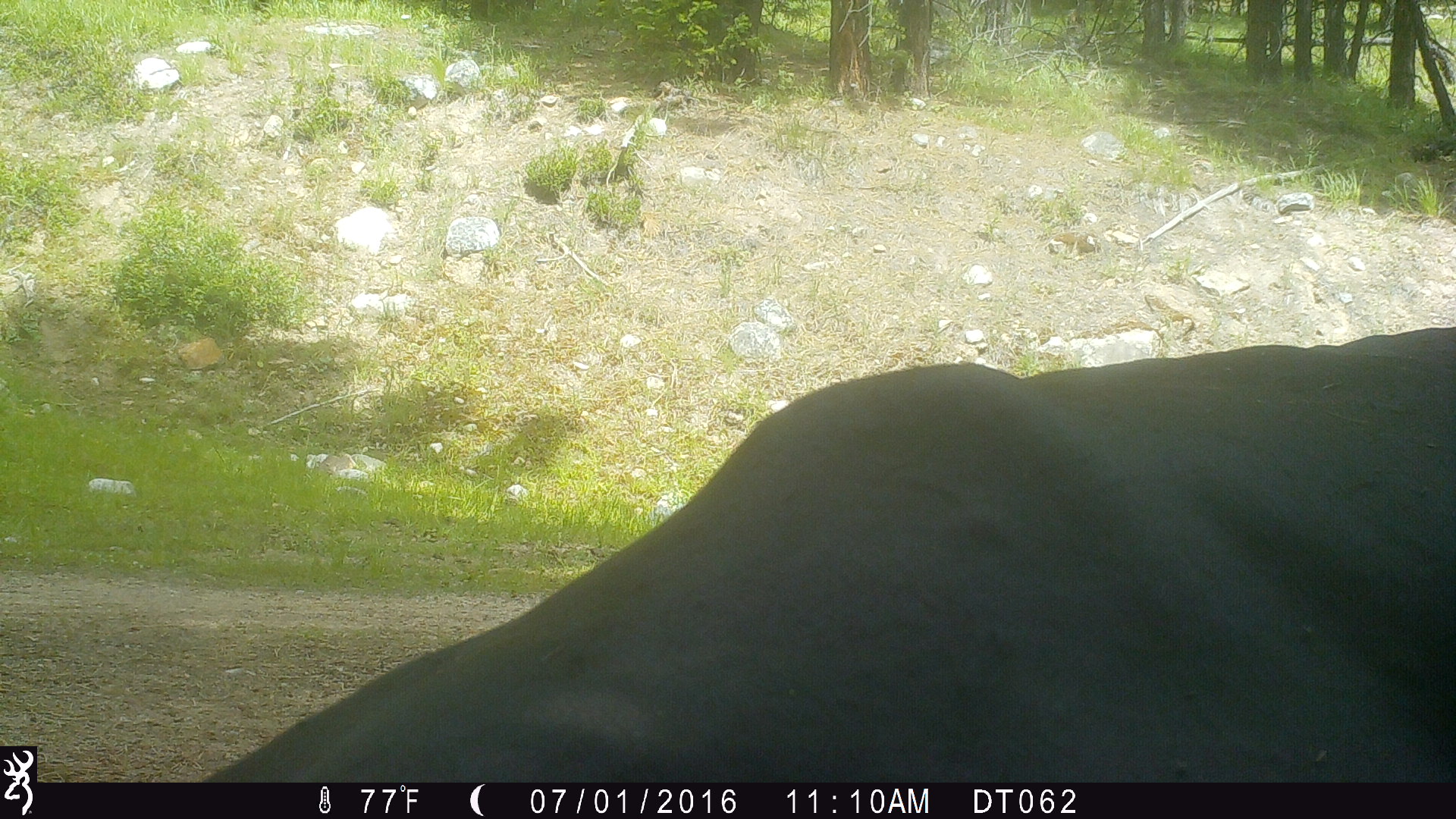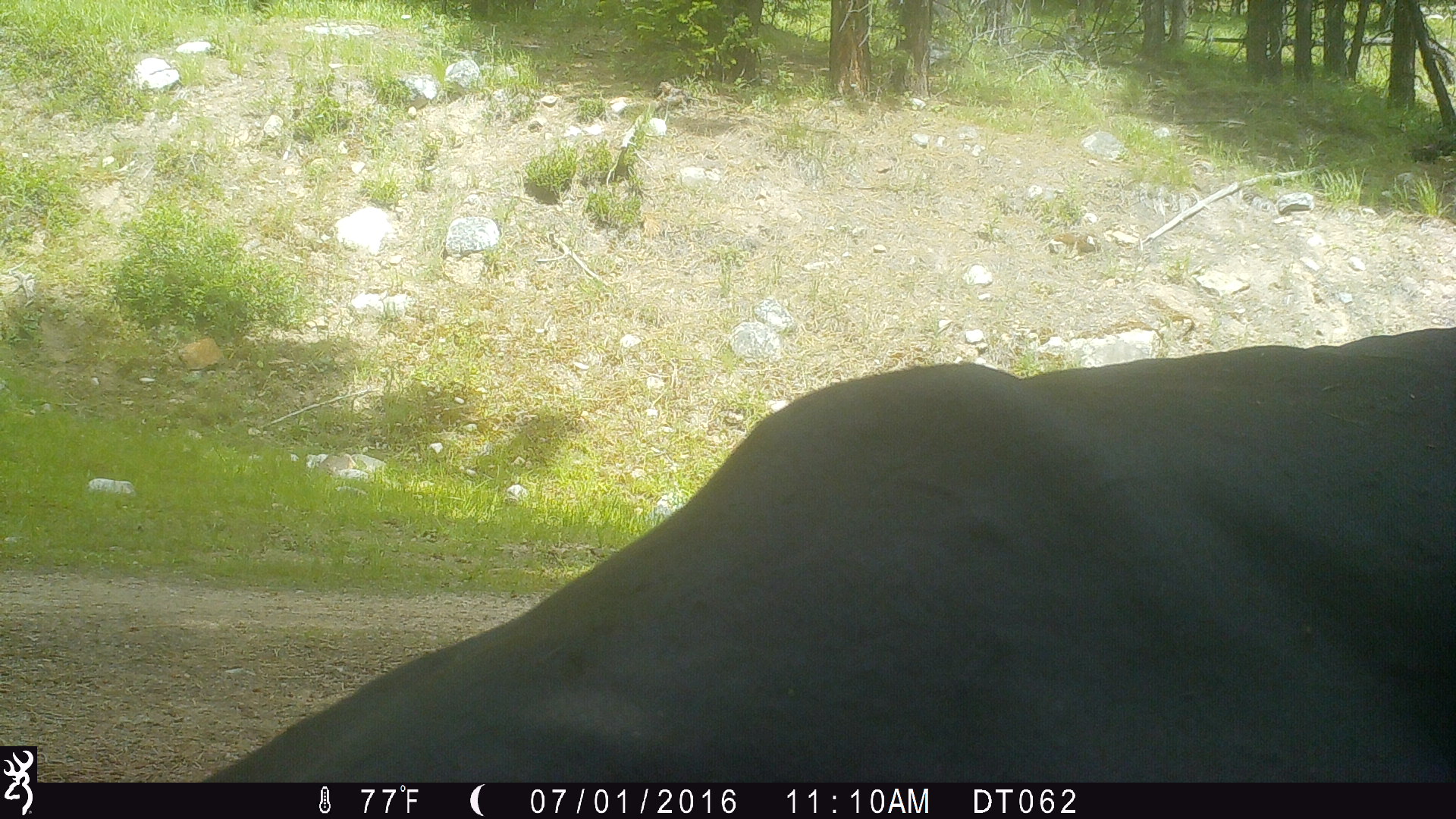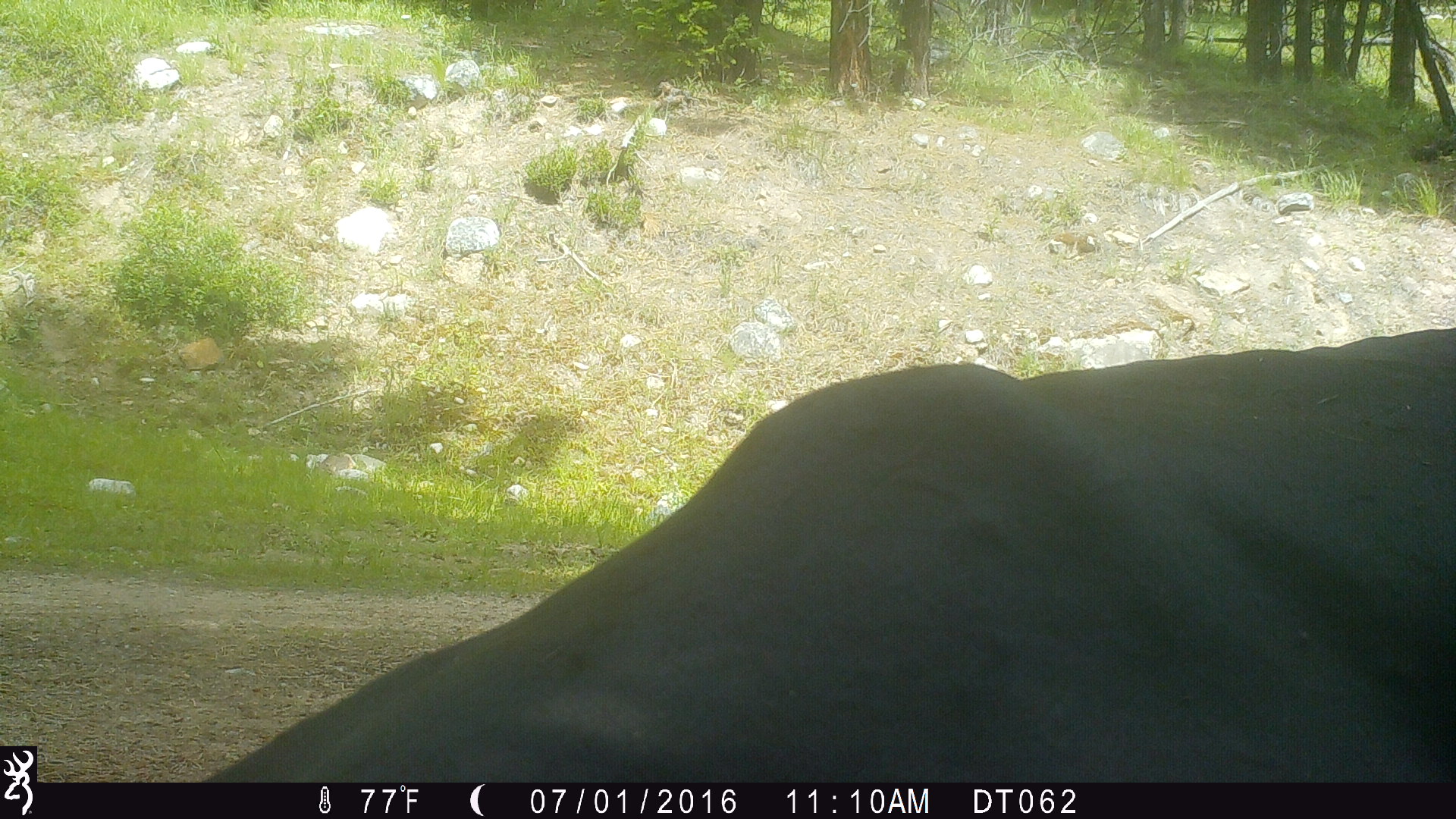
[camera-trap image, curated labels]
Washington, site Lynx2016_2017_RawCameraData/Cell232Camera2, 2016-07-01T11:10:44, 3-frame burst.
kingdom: Animalia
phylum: Chordata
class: Mammalia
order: Artiodactyla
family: Bovidae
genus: Bos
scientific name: Bos taurus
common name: domestic cattle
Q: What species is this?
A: Domestic cattle (Bos taurus).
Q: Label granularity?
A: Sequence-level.